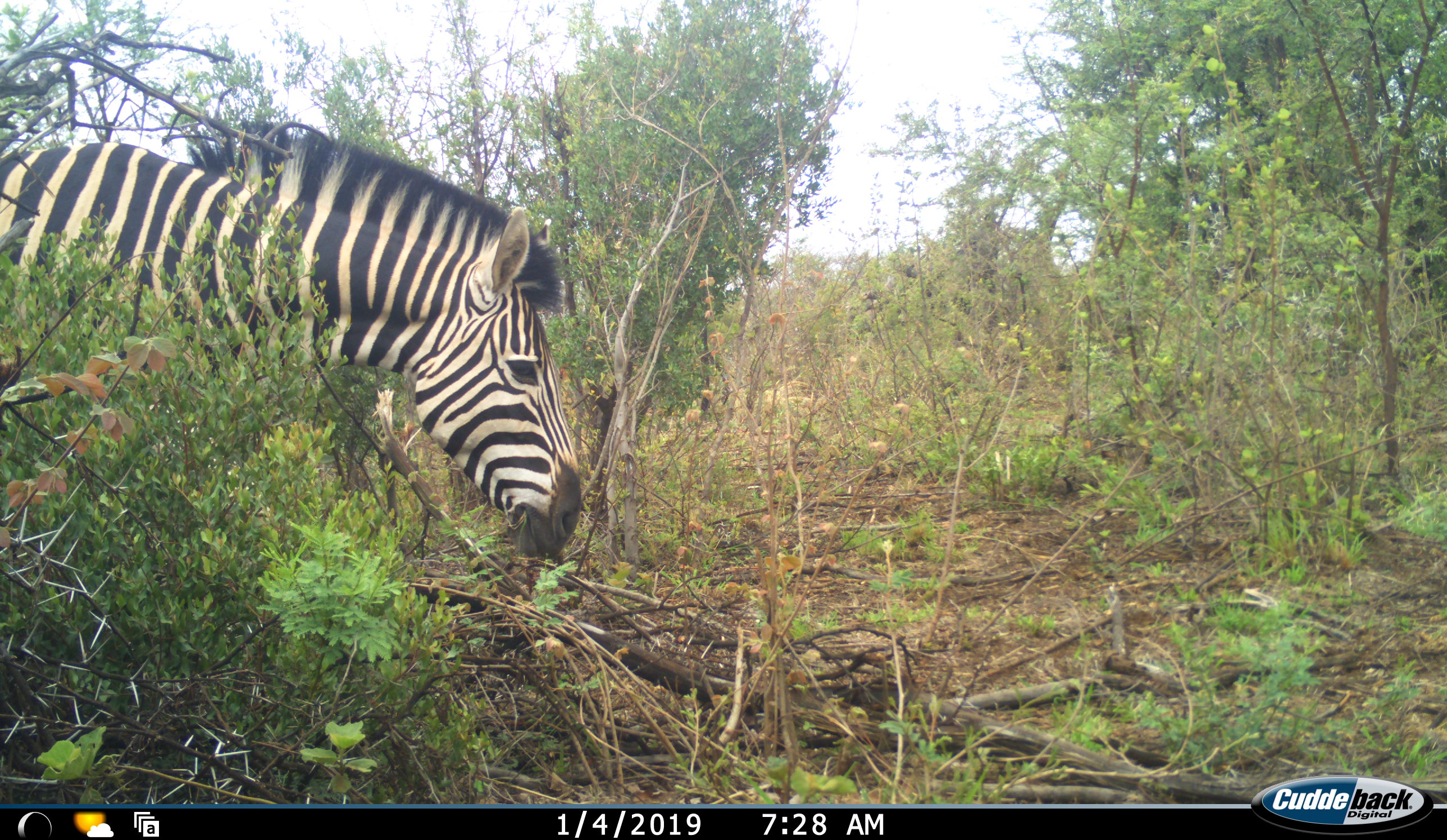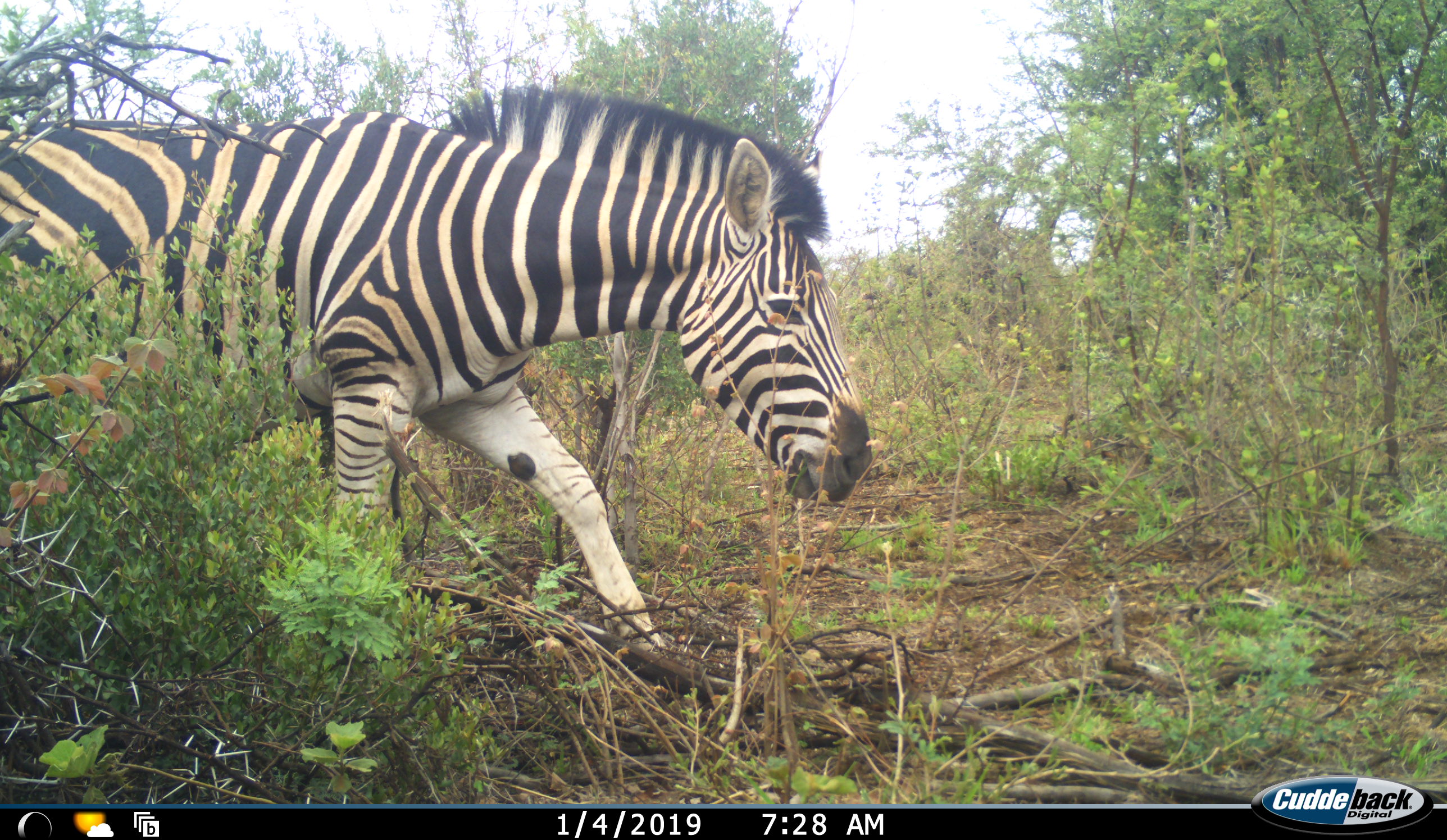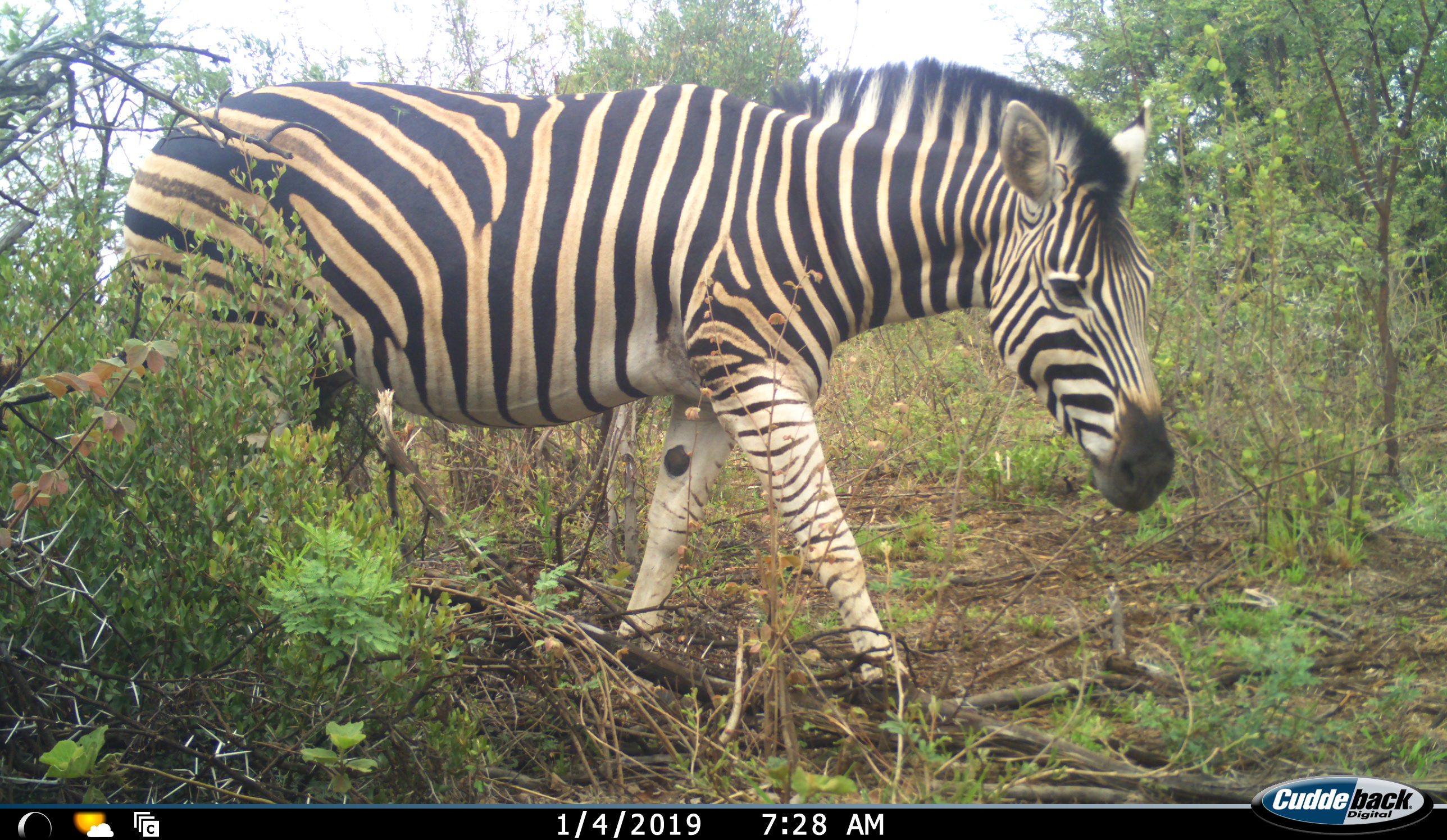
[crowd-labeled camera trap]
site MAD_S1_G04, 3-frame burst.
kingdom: Animalia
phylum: Chordata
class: Mammalia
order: Perissodactyla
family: Equidae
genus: Equus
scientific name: Equus quagga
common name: plains zebra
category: zebraplains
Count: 1.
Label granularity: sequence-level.